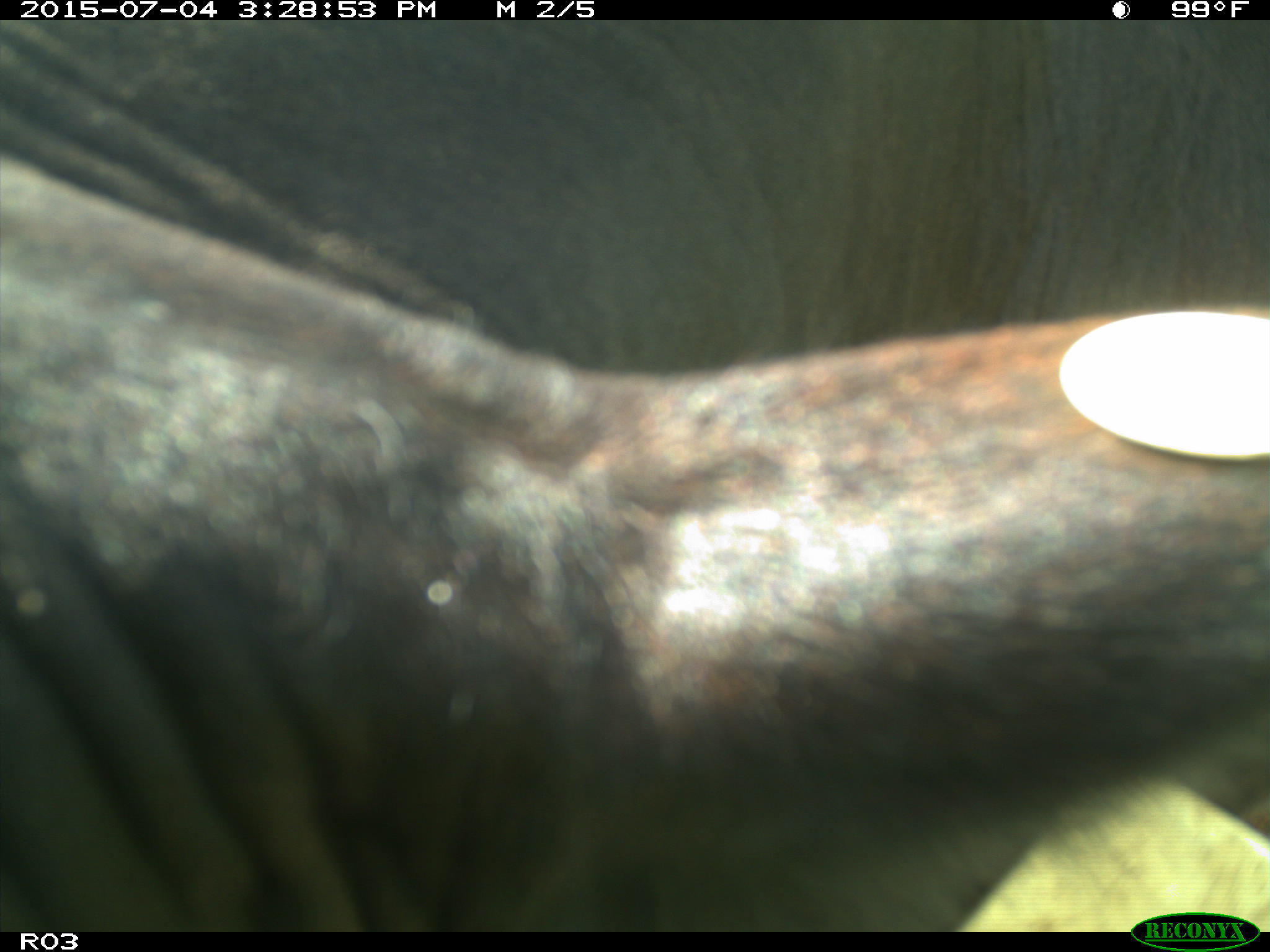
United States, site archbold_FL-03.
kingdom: Animalia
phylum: Chordata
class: Mammalia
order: Artiodactyla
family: Bovidae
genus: Bos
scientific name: Bos taurus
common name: domestic cow